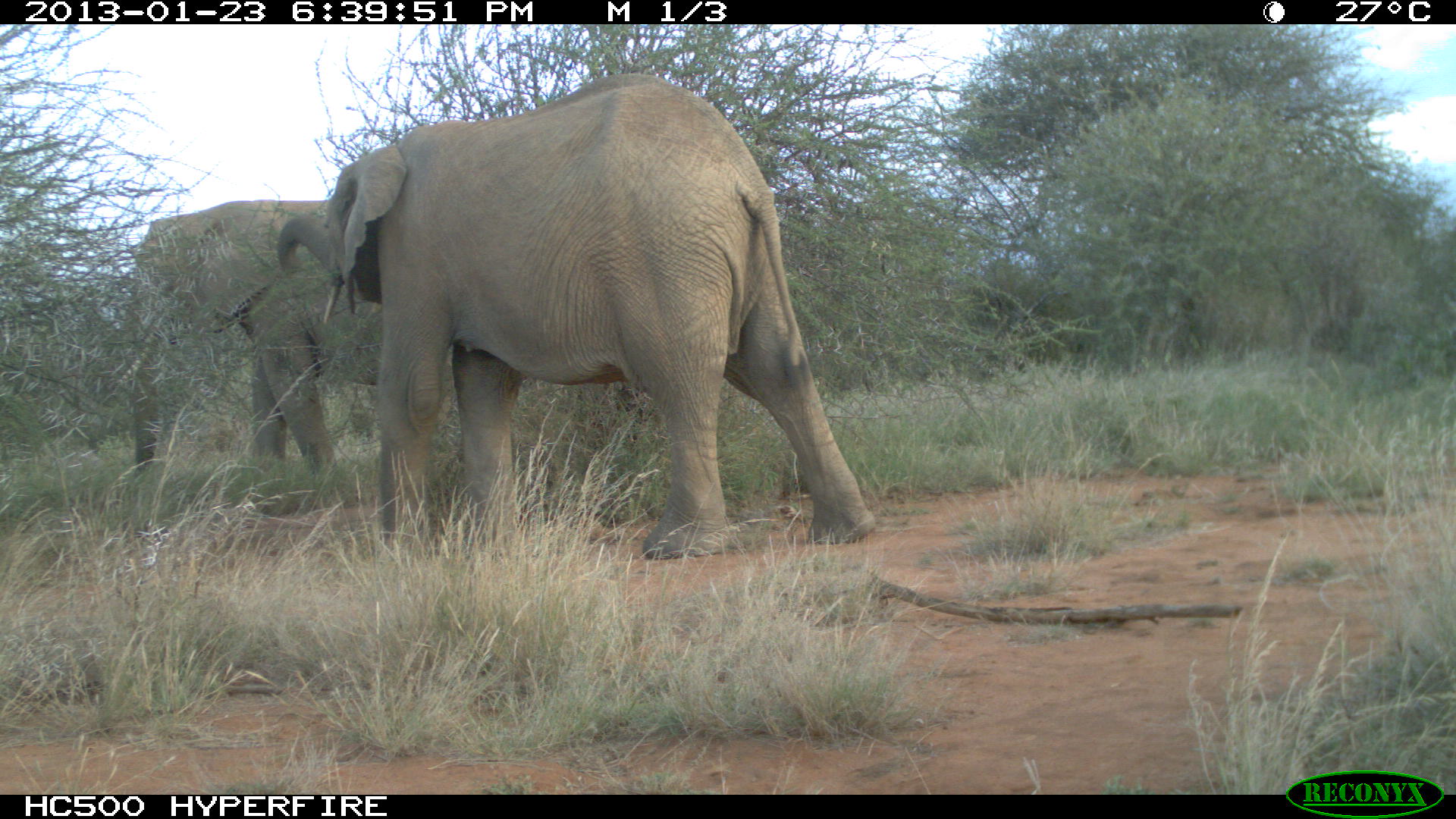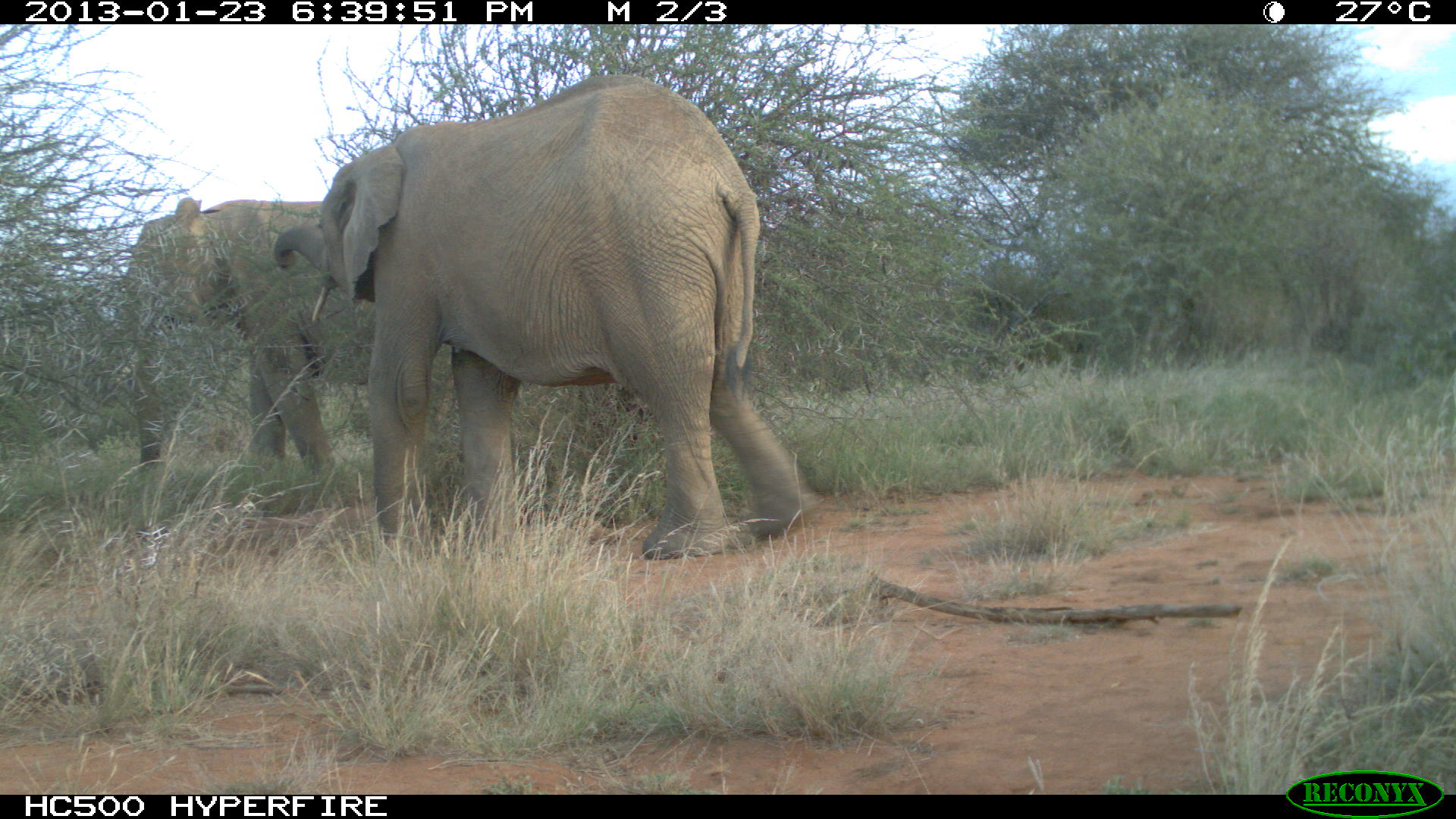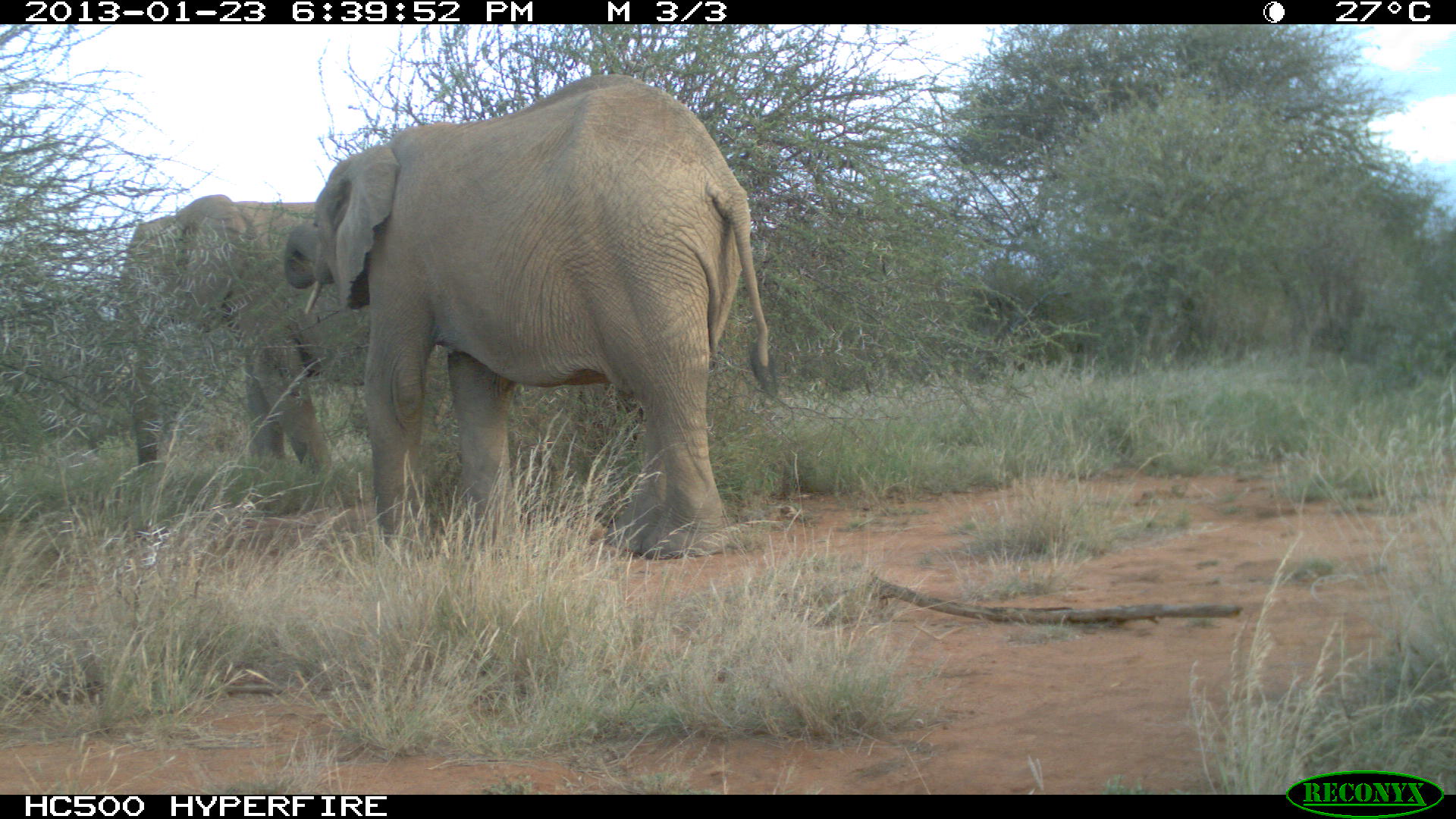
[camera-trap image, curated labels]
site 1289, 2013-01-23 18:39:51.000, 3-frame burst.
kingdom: Animalia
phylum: Chordata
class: Mammalia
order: Proboscidea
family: Elephantidae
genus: Loxodonta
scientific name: Loxodonta africana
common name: african bush elephant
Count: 2.